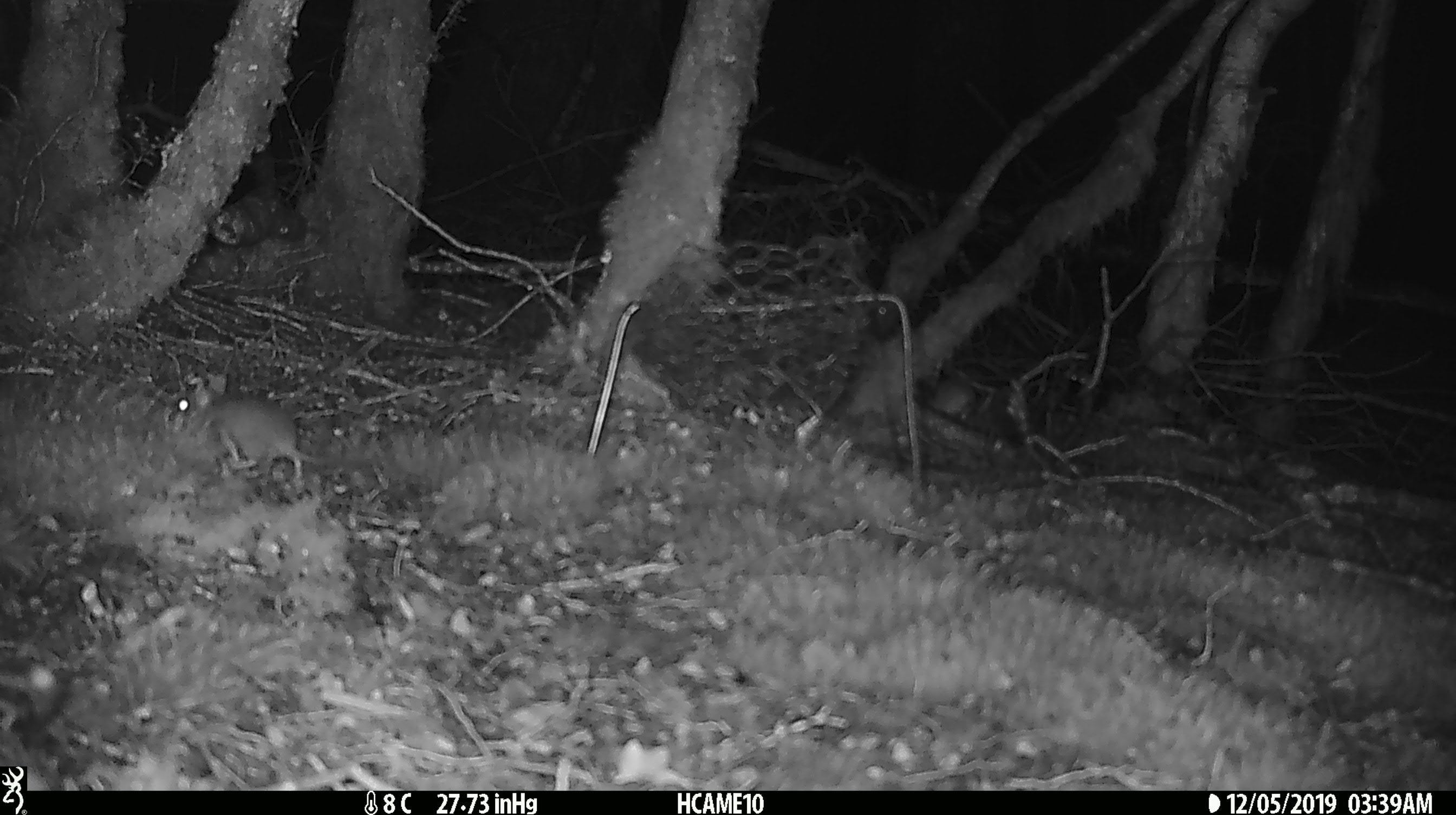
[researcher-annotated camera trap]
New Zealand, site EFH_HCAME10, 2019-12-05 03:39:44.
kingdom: Animalia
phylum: Chordata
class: Mammalia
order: Rodentia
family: Muridae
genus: Mus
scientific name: Mus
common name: mouse